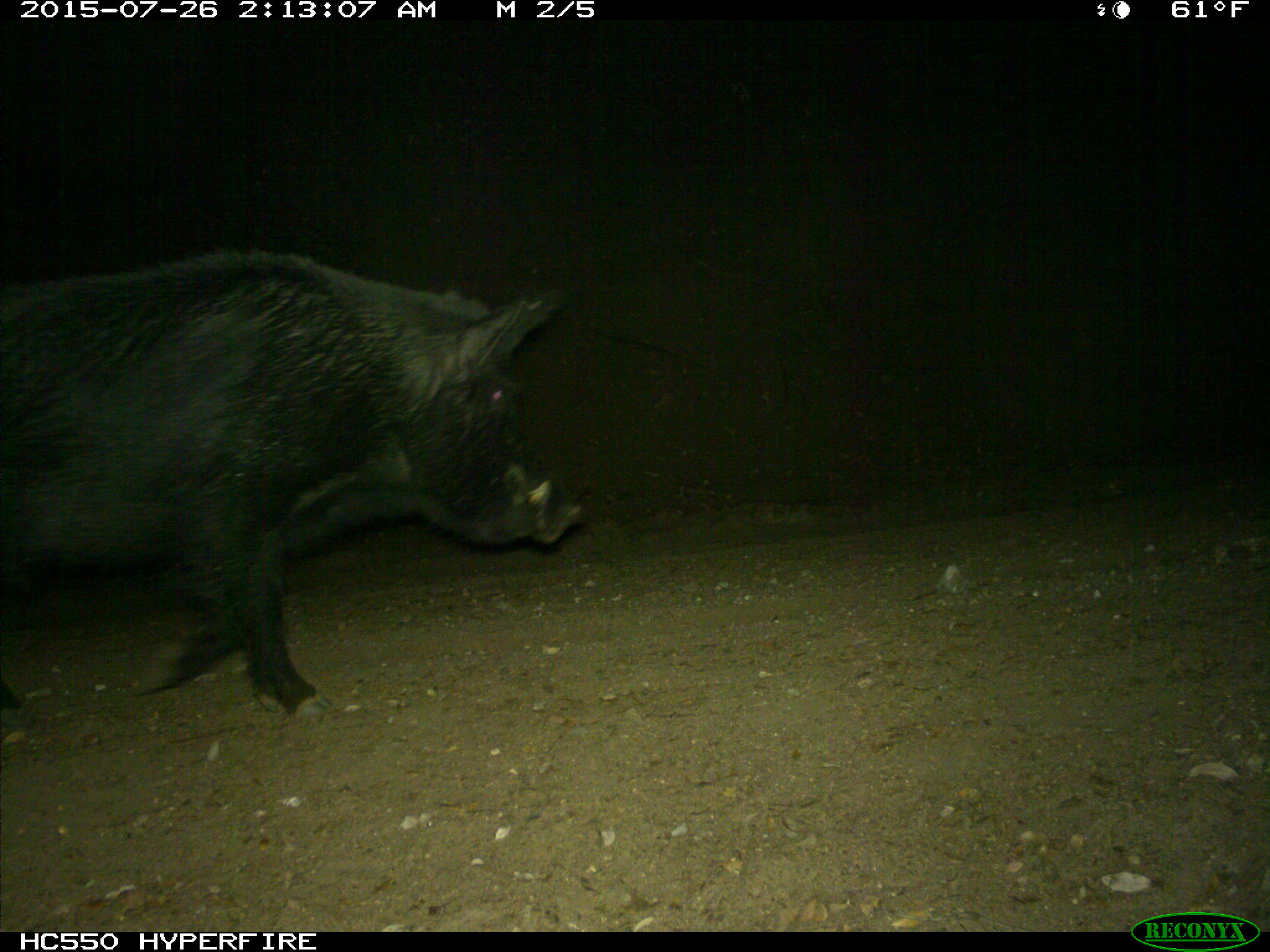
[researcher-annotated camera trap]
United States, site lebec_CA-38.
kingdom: Animalia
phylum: Chordata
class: Mammalia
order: Artiodactyla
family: Suidae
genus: Sus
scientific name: Sus scrofa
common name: wild boar